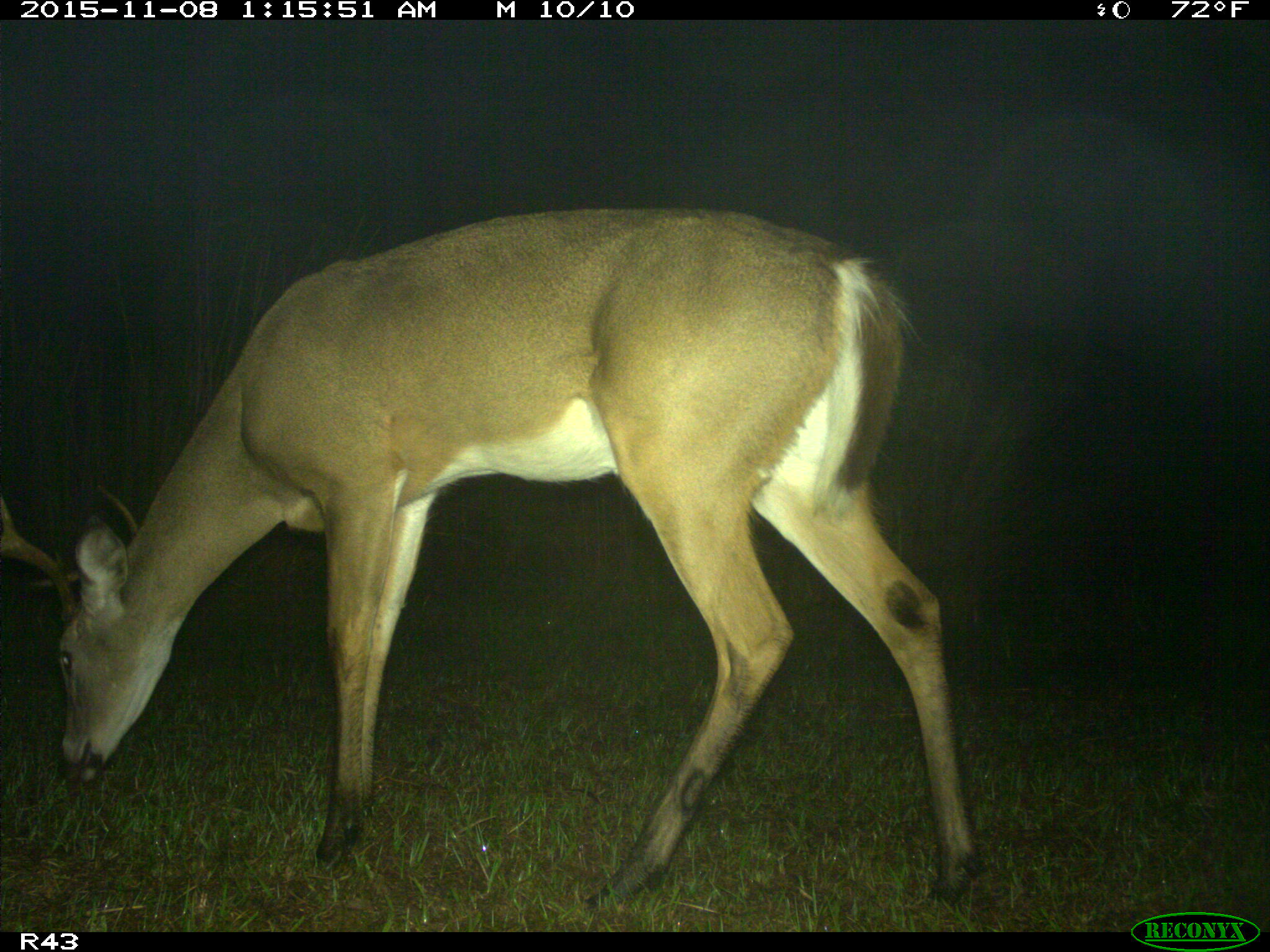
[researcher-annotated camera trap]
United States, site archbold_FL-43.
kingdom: Animalia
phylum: Chordata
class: Mammalia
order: Artiodactyla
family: Cervidae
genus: Odocoileus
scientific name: Odocoileus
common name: deer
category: unidentified deer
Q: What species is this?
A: Unidentified deer (deer) (Odocoileus).